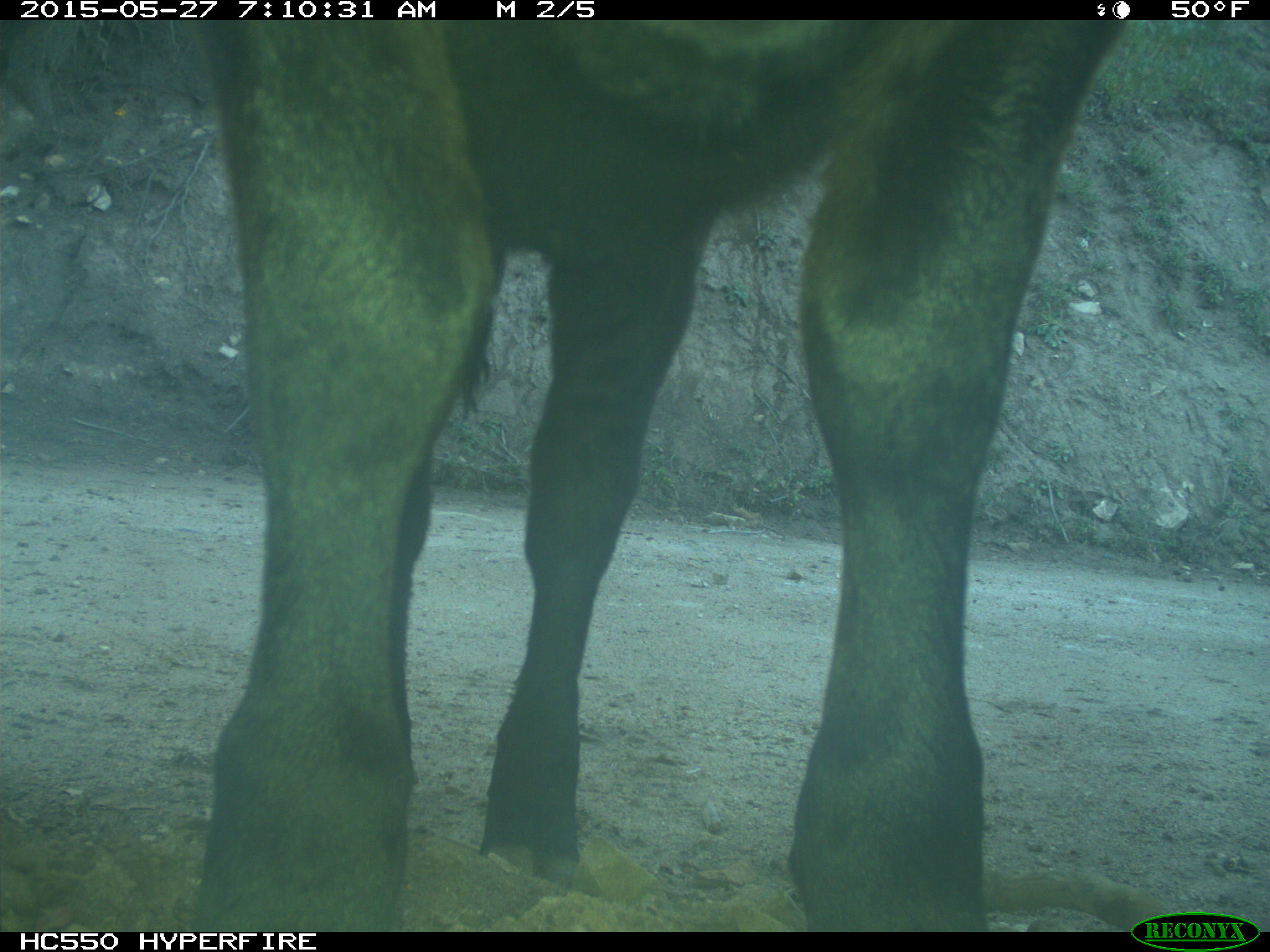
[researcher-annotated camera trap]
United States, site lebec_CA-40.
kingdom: Animalia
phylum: Chordata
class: Mammalia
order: Artiodactyla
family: Bovidae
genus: Bos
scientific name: Bos taurus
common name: domestic cow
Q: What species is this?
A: Bos taurus (domestic cow).